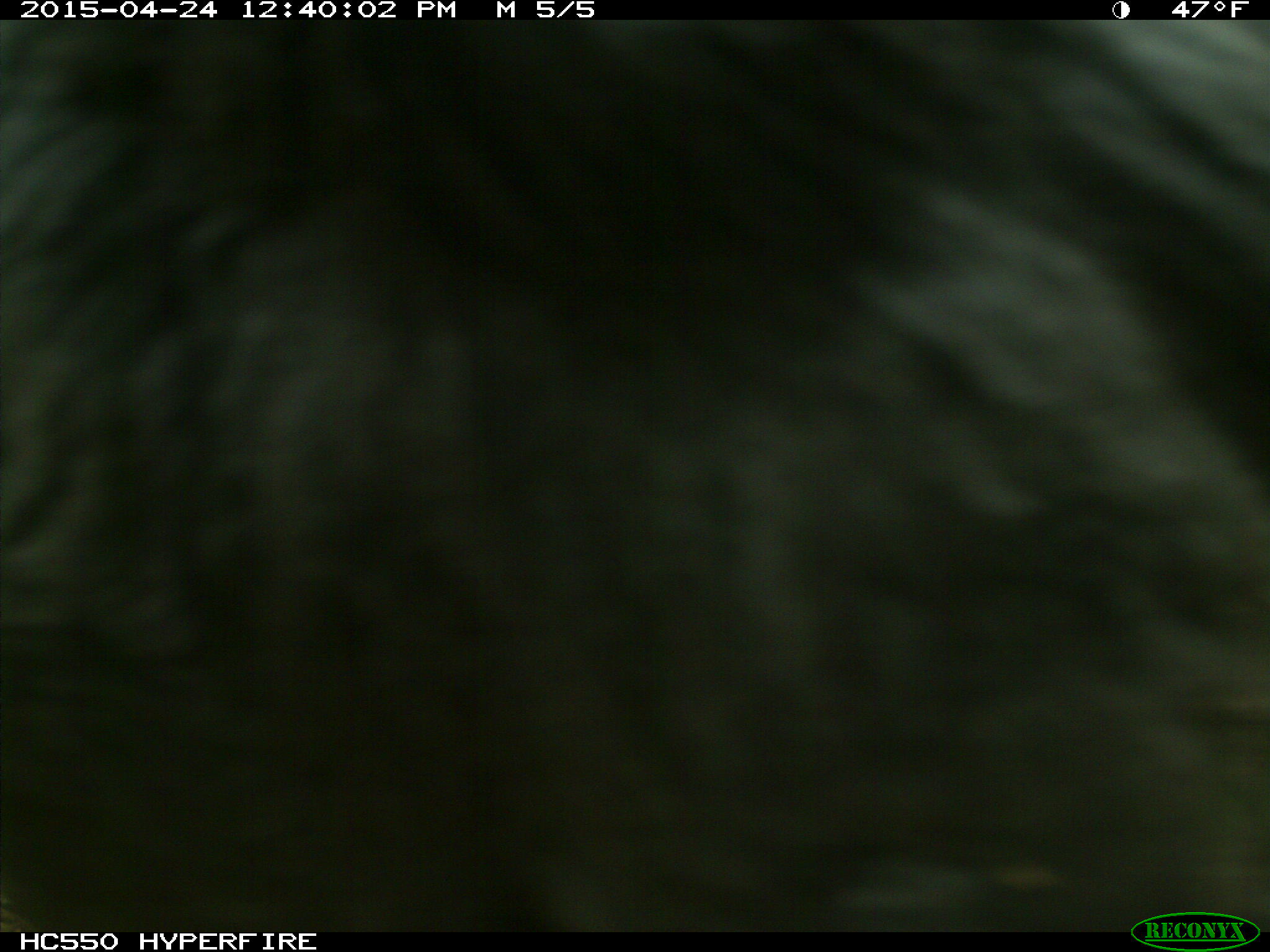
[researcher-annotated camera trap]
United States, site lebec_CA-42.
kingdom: Animalia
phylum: Chordata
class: Mammalia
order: Artiodactyla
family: Bovidae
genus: Bos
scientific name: Bos taurus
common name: domestic cow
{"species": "Bos taurus (domestic cow)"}